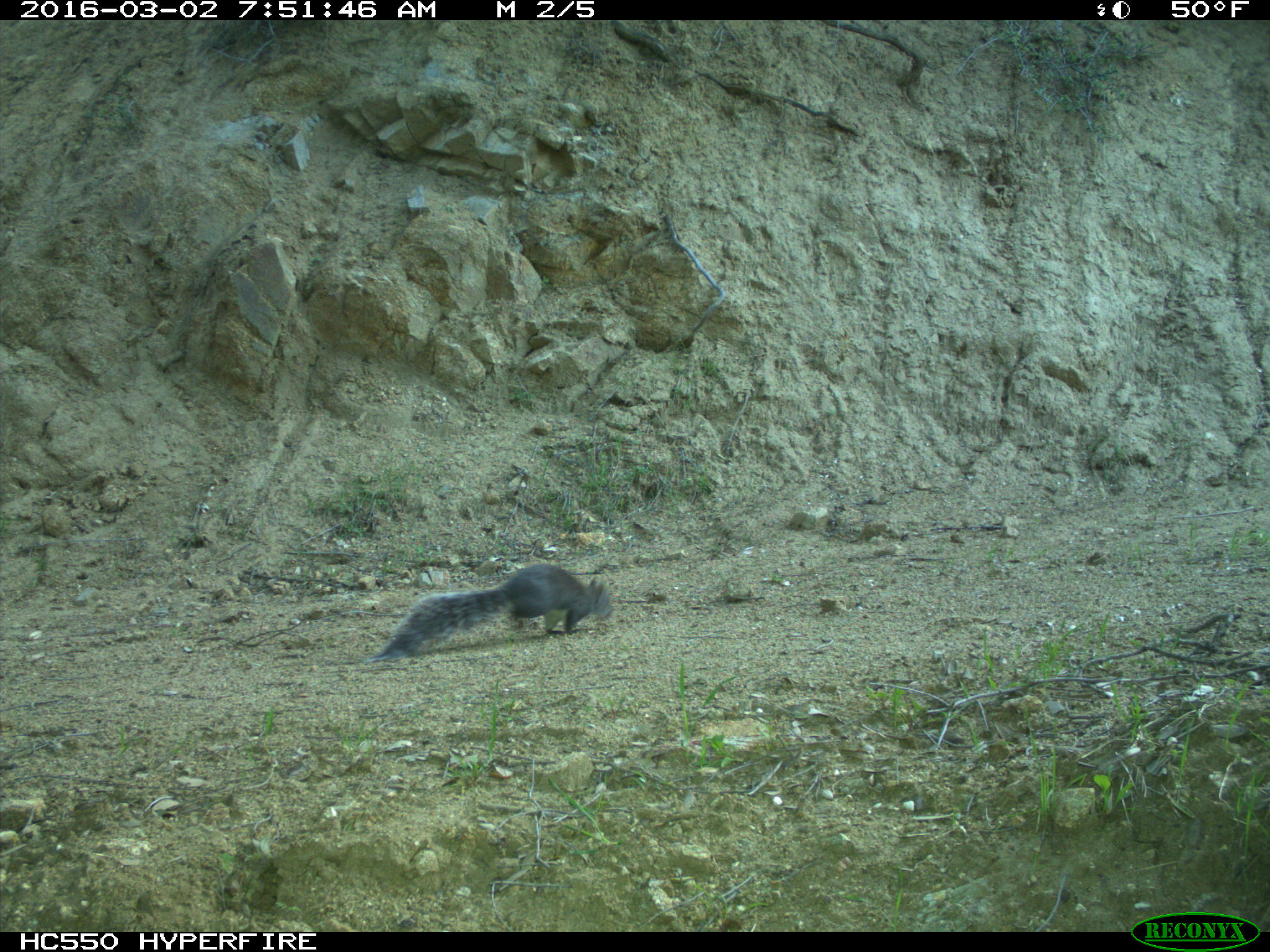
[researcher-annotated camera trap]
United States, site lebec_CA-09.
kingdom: Animalia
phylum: Chordata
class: Mammalia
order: Rodentia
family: Sciuridae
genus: Sciurus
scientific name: Sciurus carolinensis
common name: eastern gray squirrel